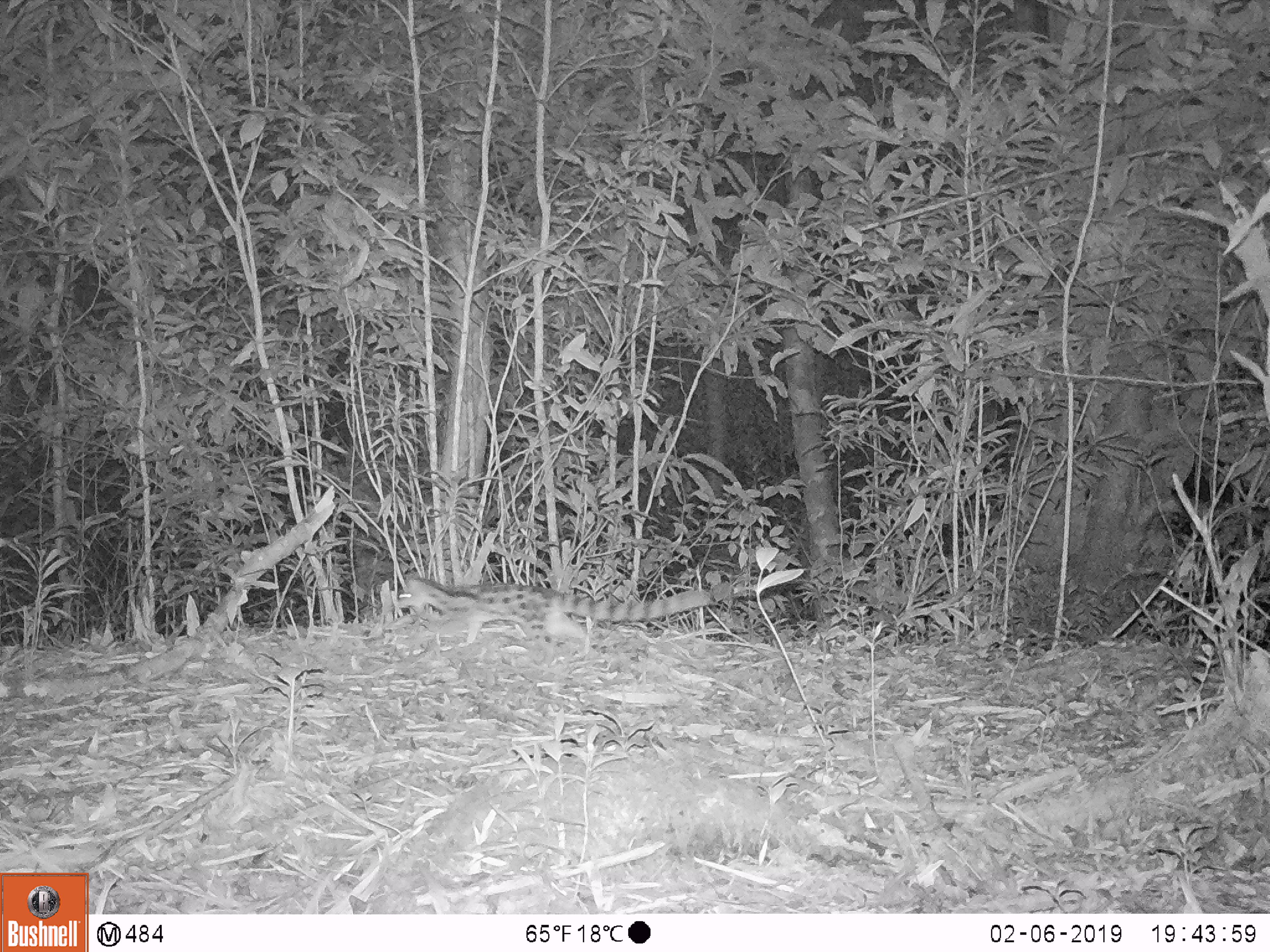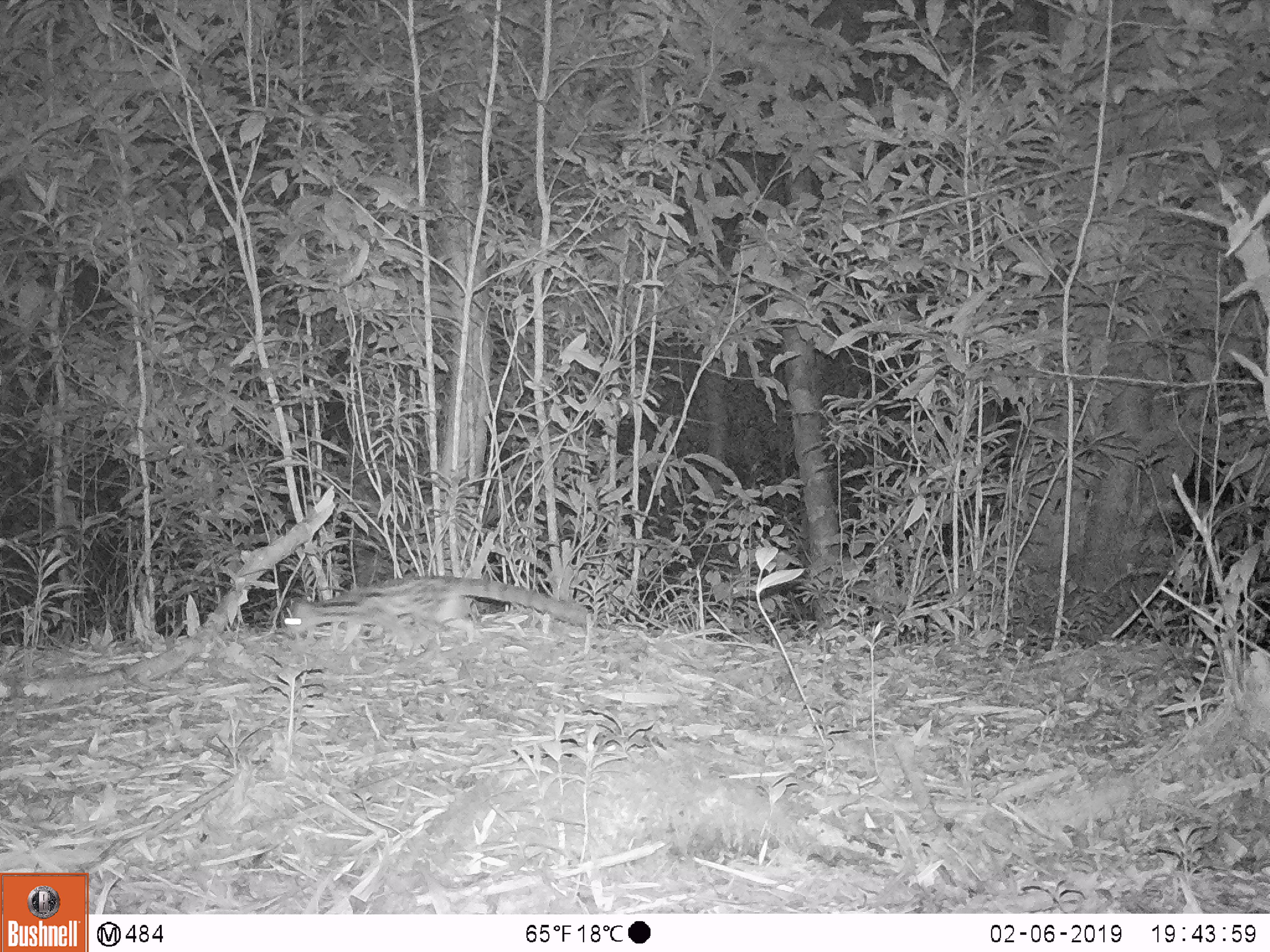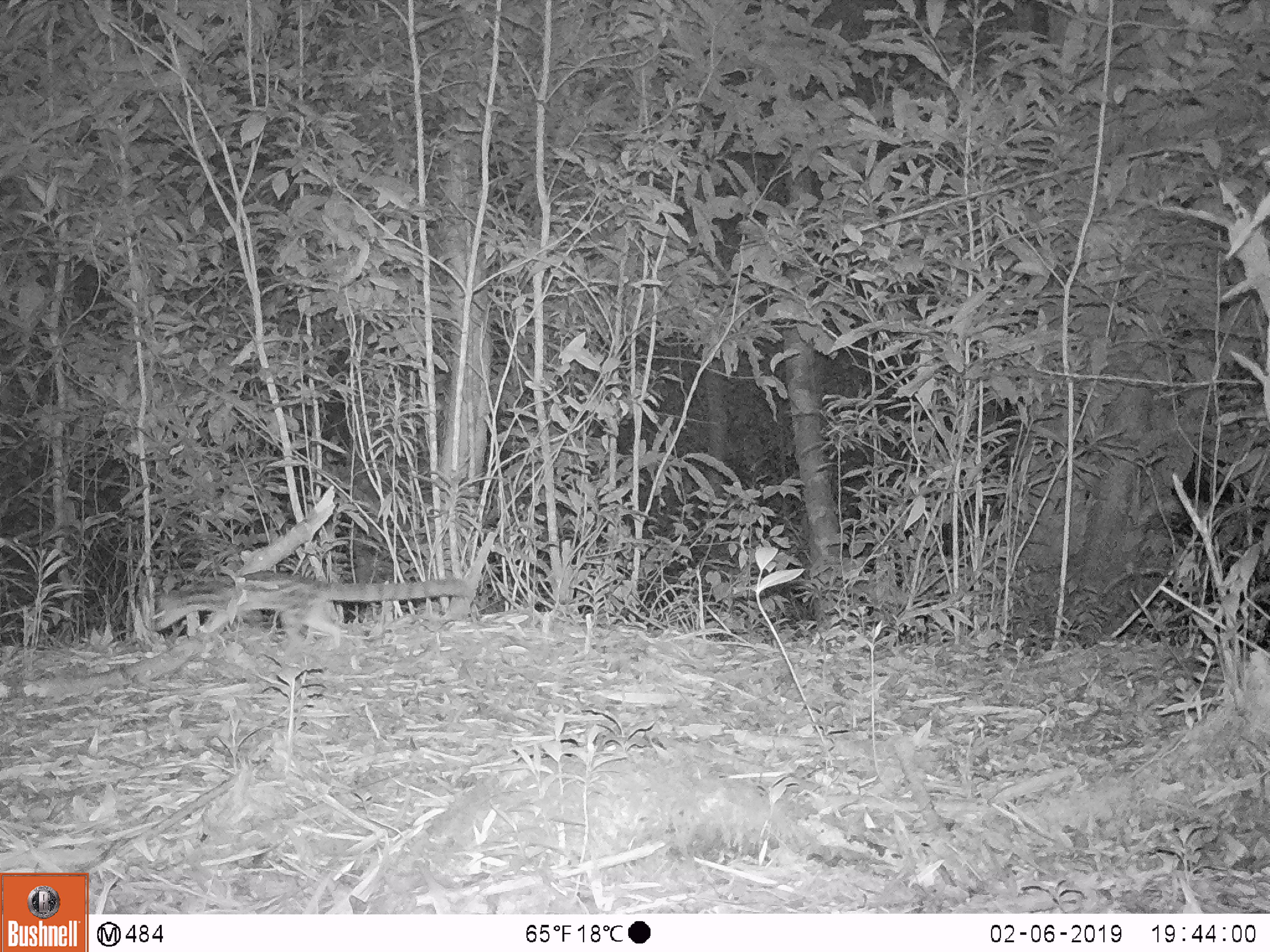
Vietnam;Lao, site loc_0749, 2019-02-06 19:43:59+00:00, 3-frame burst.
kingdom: Animalia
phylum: Chordata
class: Mammalia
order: Carnivora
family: Prionodontidae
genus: Prionodon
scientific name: Prionodon pardicolor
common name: spotted linsang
Spotted linsang (Prionodon pardicolor). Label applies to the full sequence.